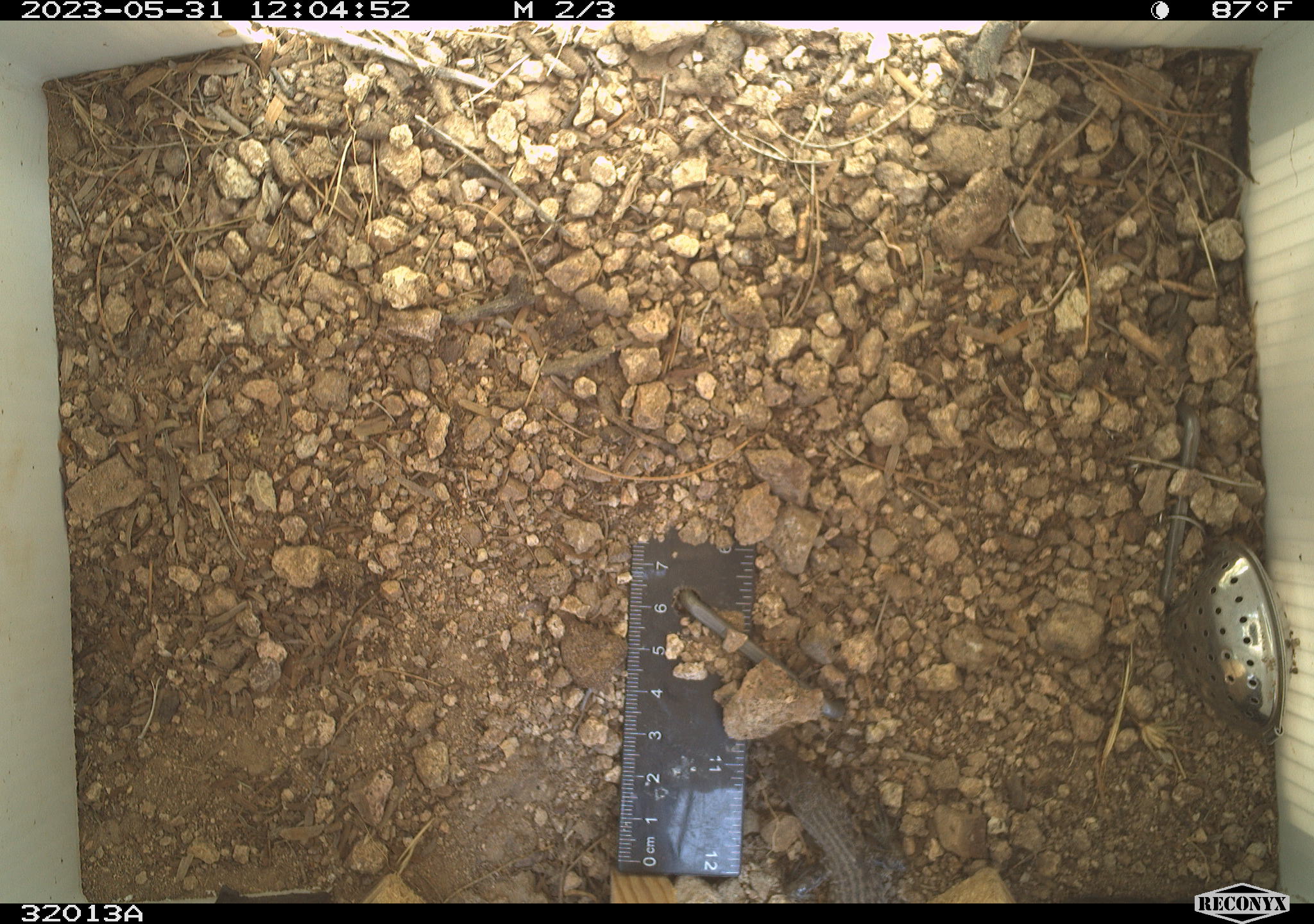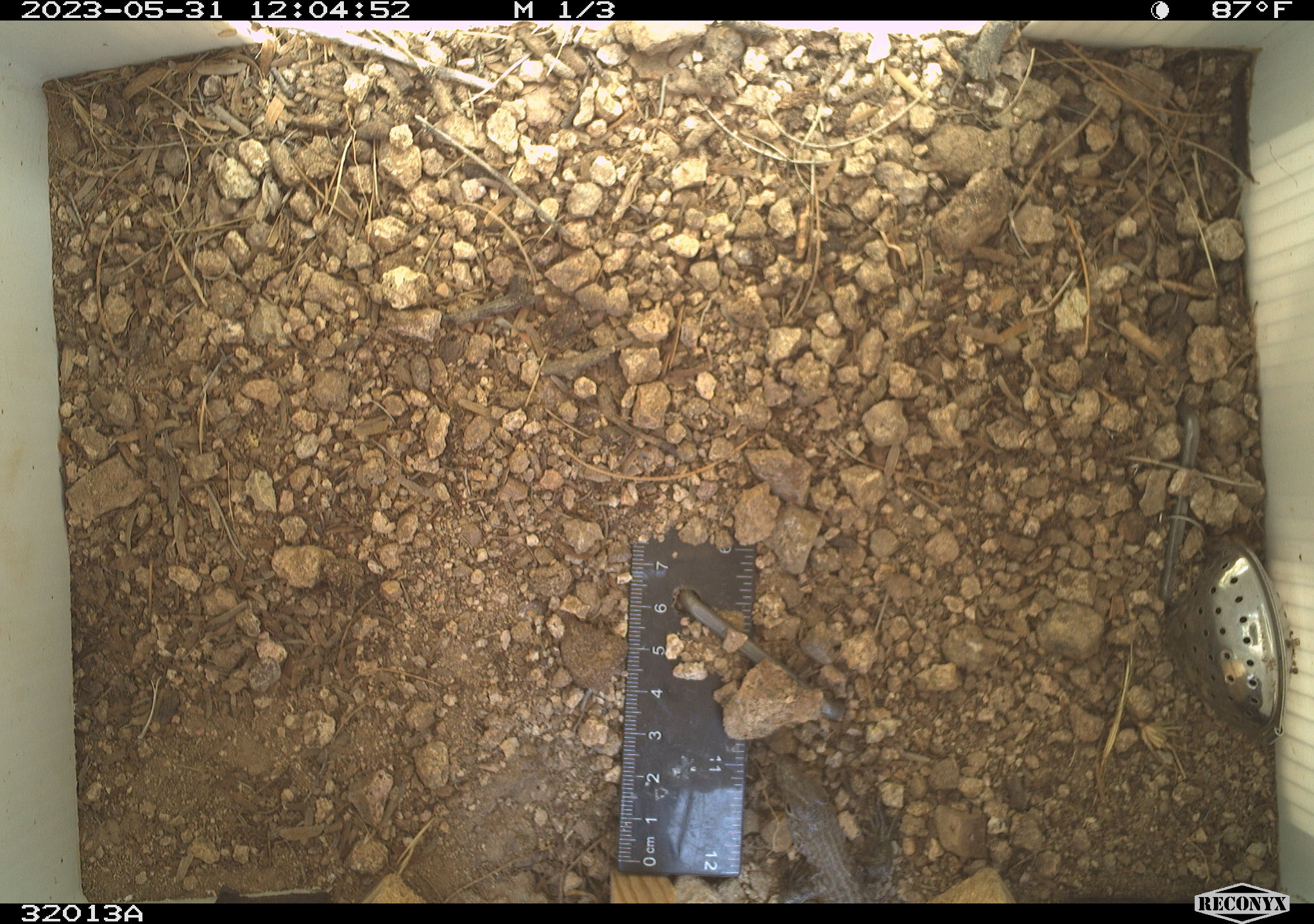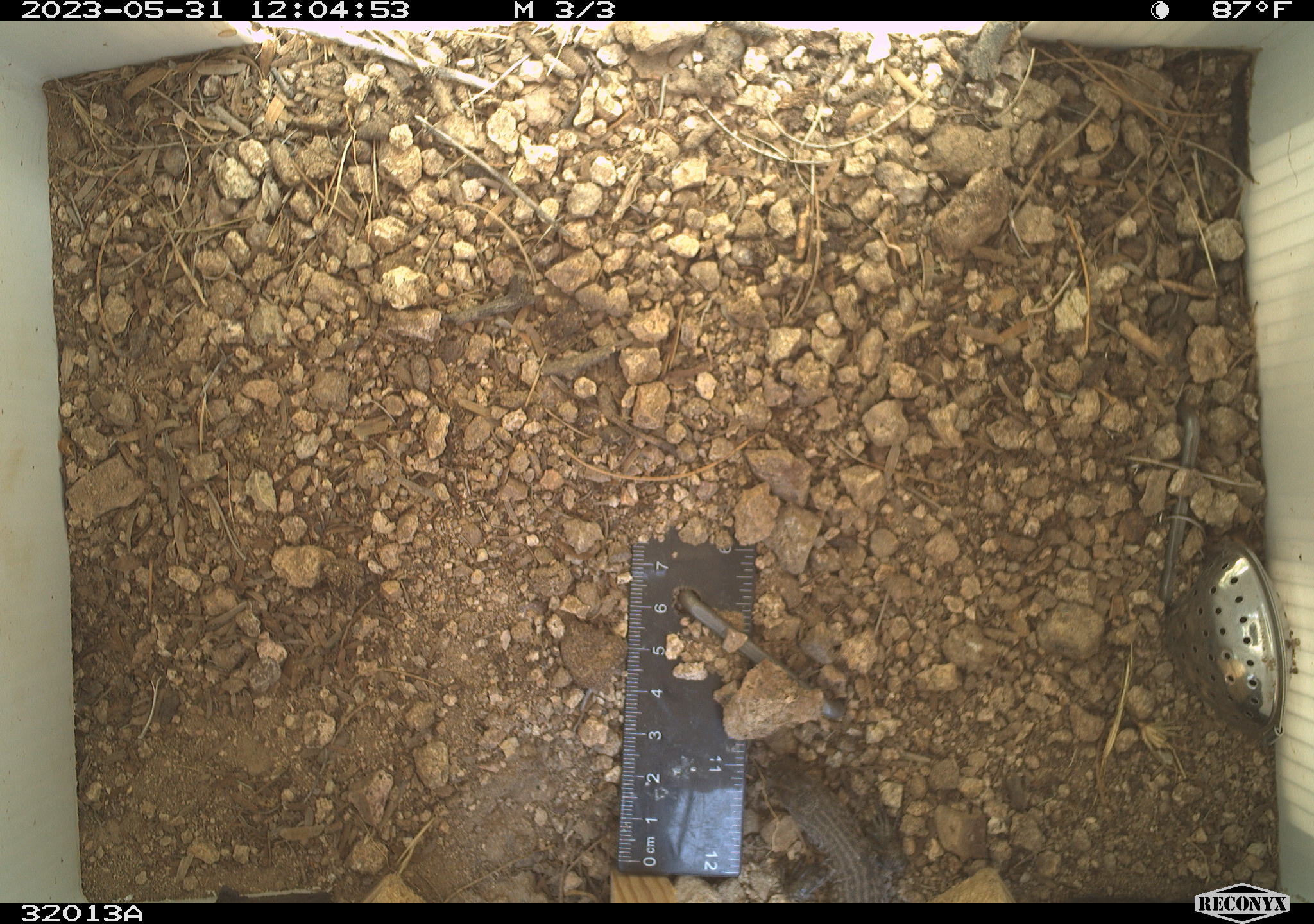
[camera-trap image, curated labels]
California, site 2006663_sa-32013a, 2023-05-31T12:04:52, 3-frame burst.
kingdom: Animalia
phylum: Chordata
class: Reptilia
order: Squamata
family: Teiidae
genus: Aspidoscelis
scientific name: Aspidoscelis tigris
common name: western whiptail